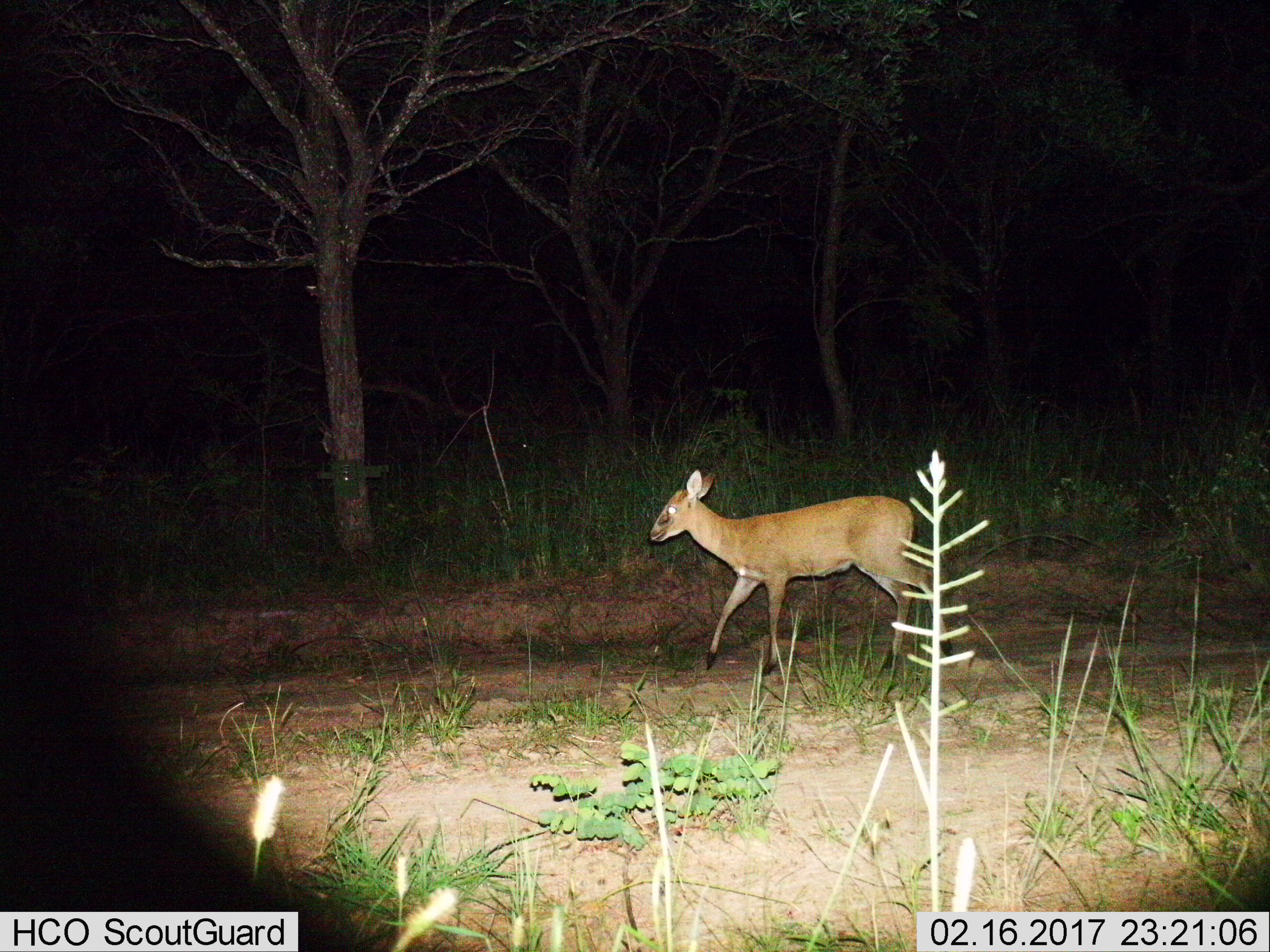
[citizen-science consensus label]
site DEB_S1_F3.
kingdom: Animalia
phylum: Chordata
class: Mammalia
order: Artiodactyla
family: Bovidae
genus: Sylvicapra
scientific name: Sylvicapra grimmia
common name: common duiker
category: duikercommongrey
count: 1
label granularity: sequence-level